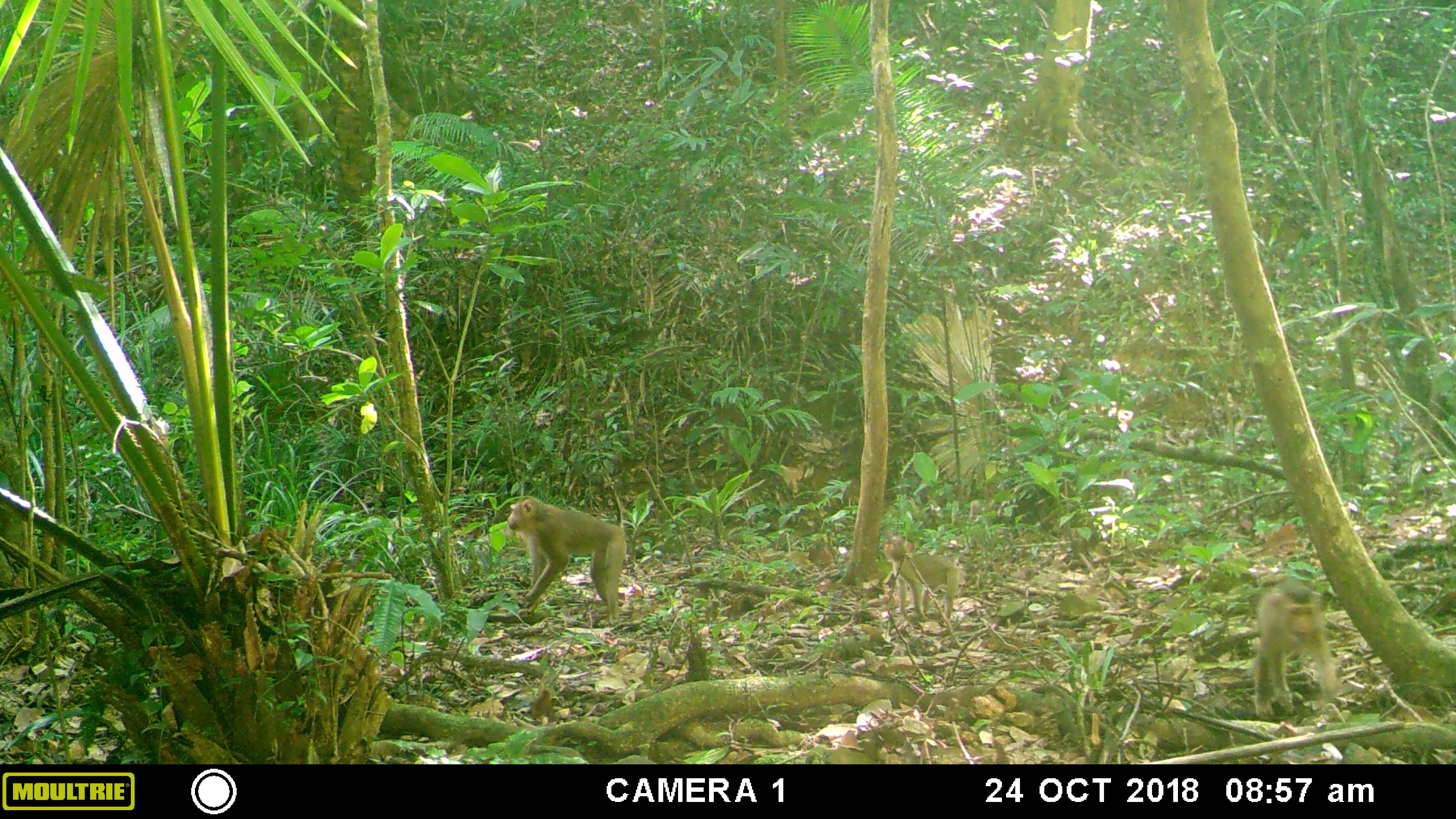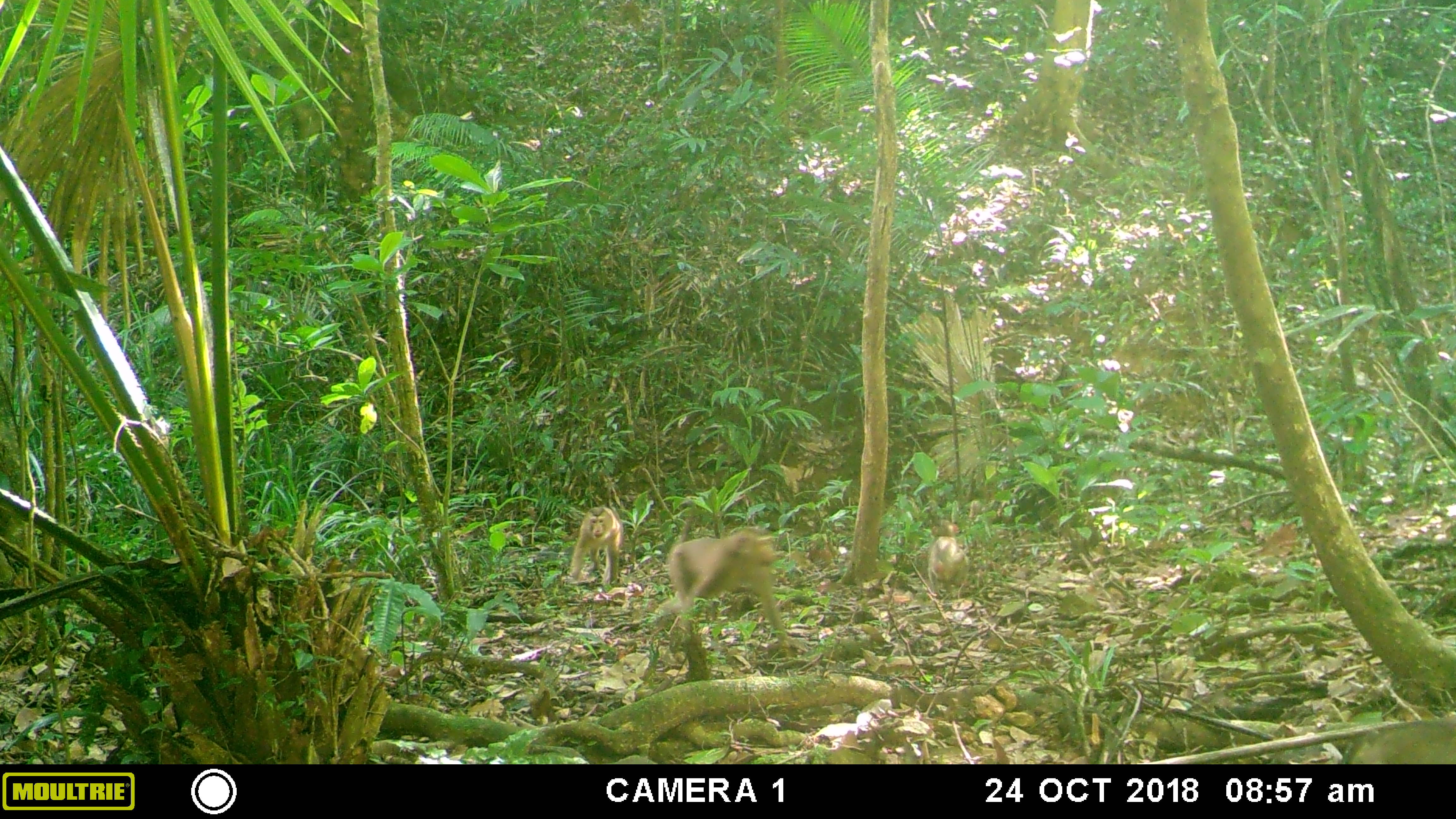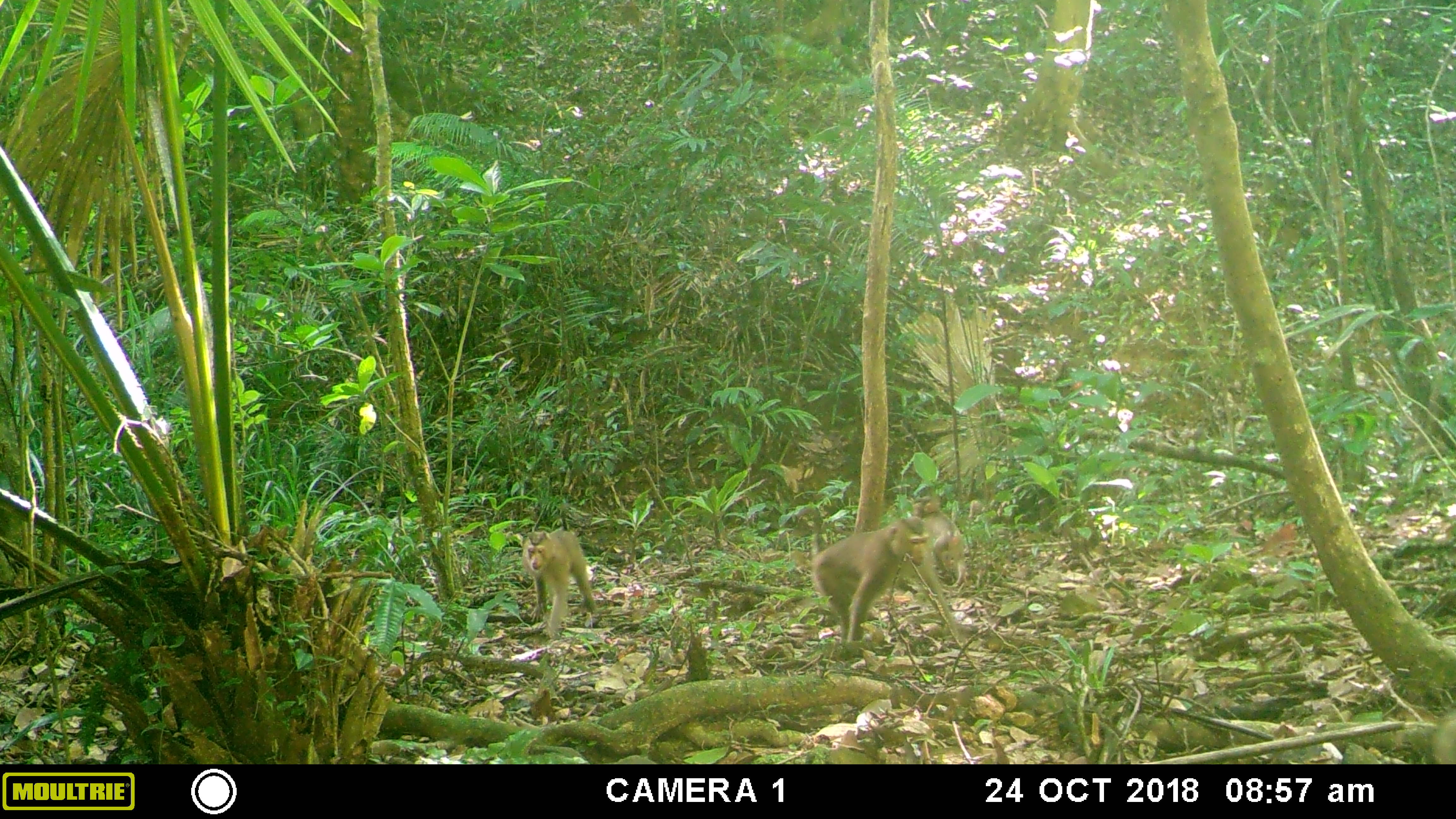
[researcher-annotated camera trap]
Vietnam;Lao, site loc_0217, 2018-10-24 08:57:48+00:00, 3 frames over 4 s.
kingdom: Animalia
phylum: Chordata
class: Mammalia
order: Primates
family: Cercopithecidae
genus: Macaca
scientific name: Macaca nemestrina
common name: pig-tailed macaque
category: pig tailed macaque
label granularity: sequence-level